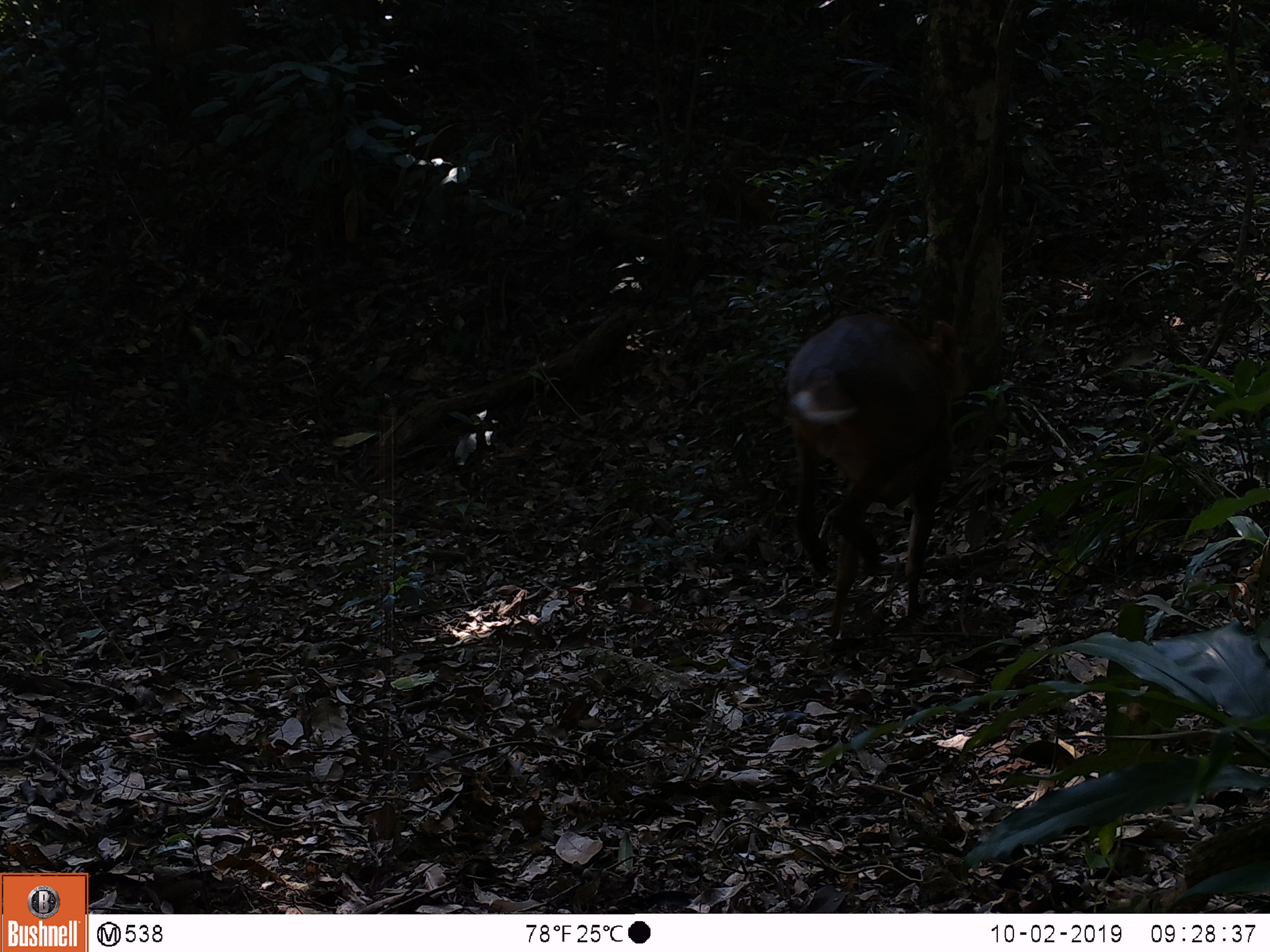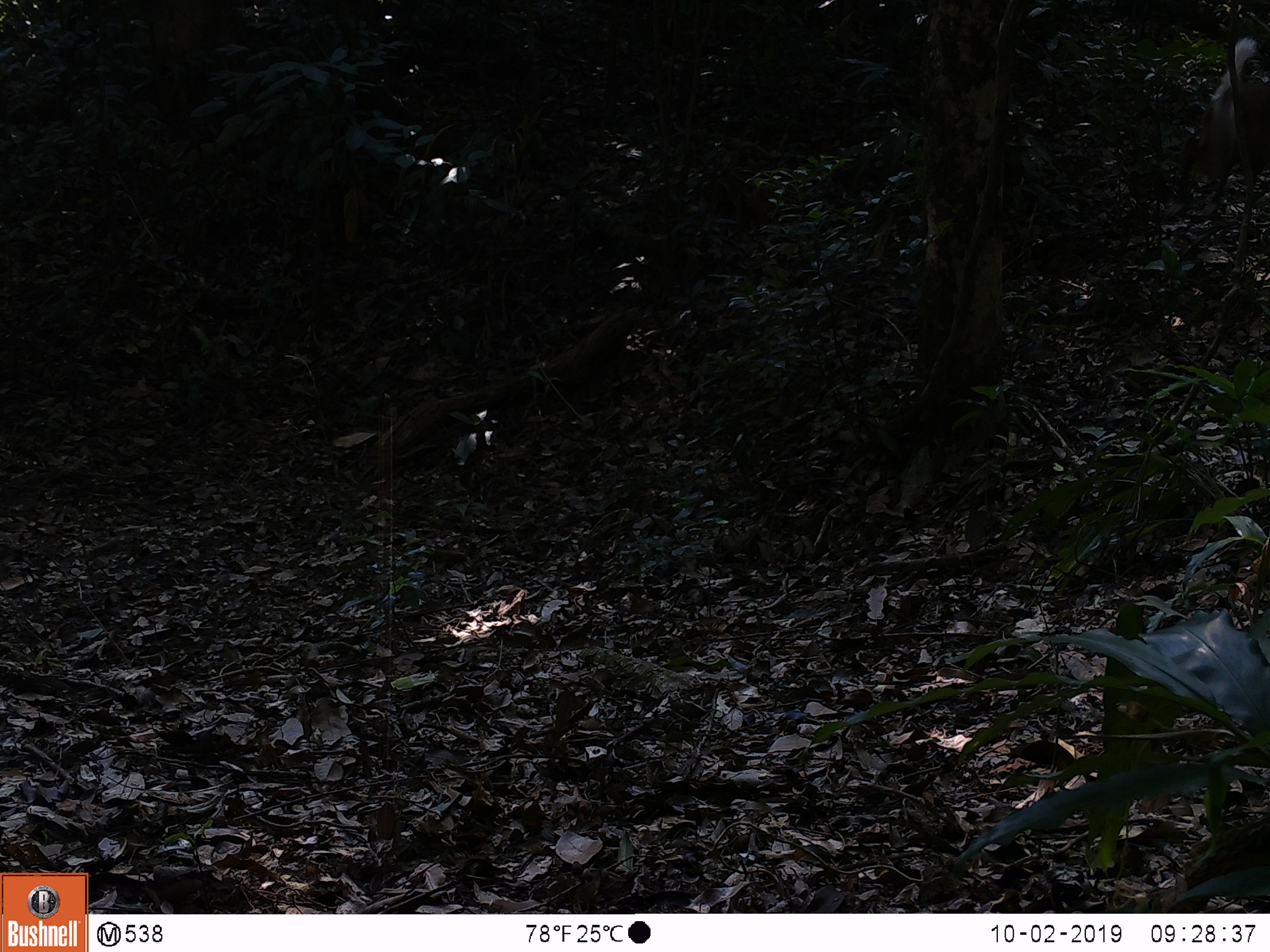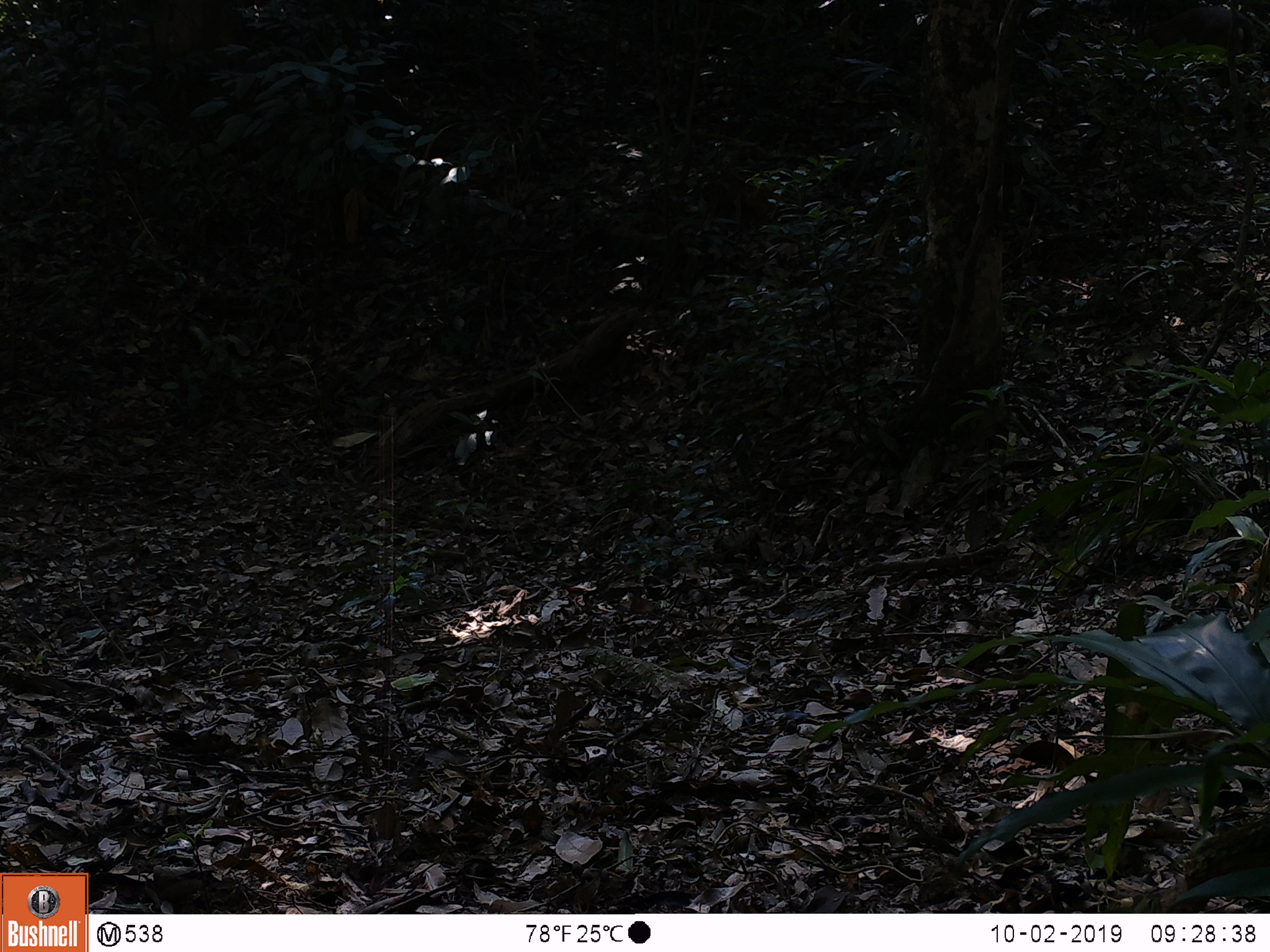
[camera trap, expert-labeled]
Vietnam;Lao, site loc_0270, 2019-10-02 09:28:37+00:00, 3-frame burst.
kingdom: Animalia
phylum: Chordata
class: Mammalia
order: Artiodactyla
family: Cervidae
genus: Muntiacus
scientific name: Muntiacus vuquangensis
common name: large-antlered muntjac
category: large antlered muntjac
Large antlered muntjac (large-antlered muntjac) (Muntiacus vuquangensis). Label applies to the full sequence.